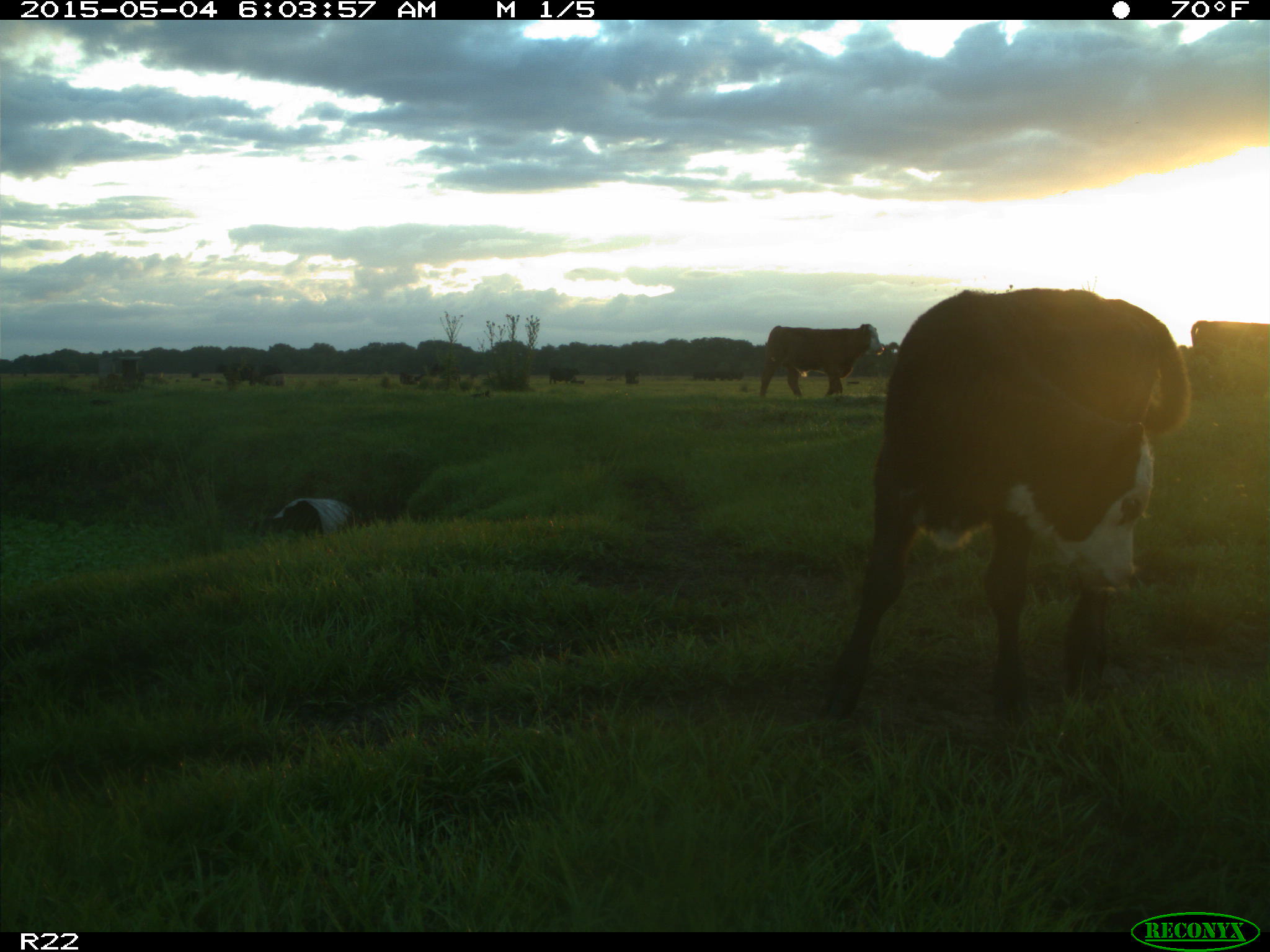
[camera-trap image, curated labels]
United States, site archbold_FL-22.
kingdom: Animalia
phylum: Chordata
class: Mammalia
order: Artiodactyla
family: Bovidae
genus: Bos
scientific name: Bos taurus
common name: domestic cow